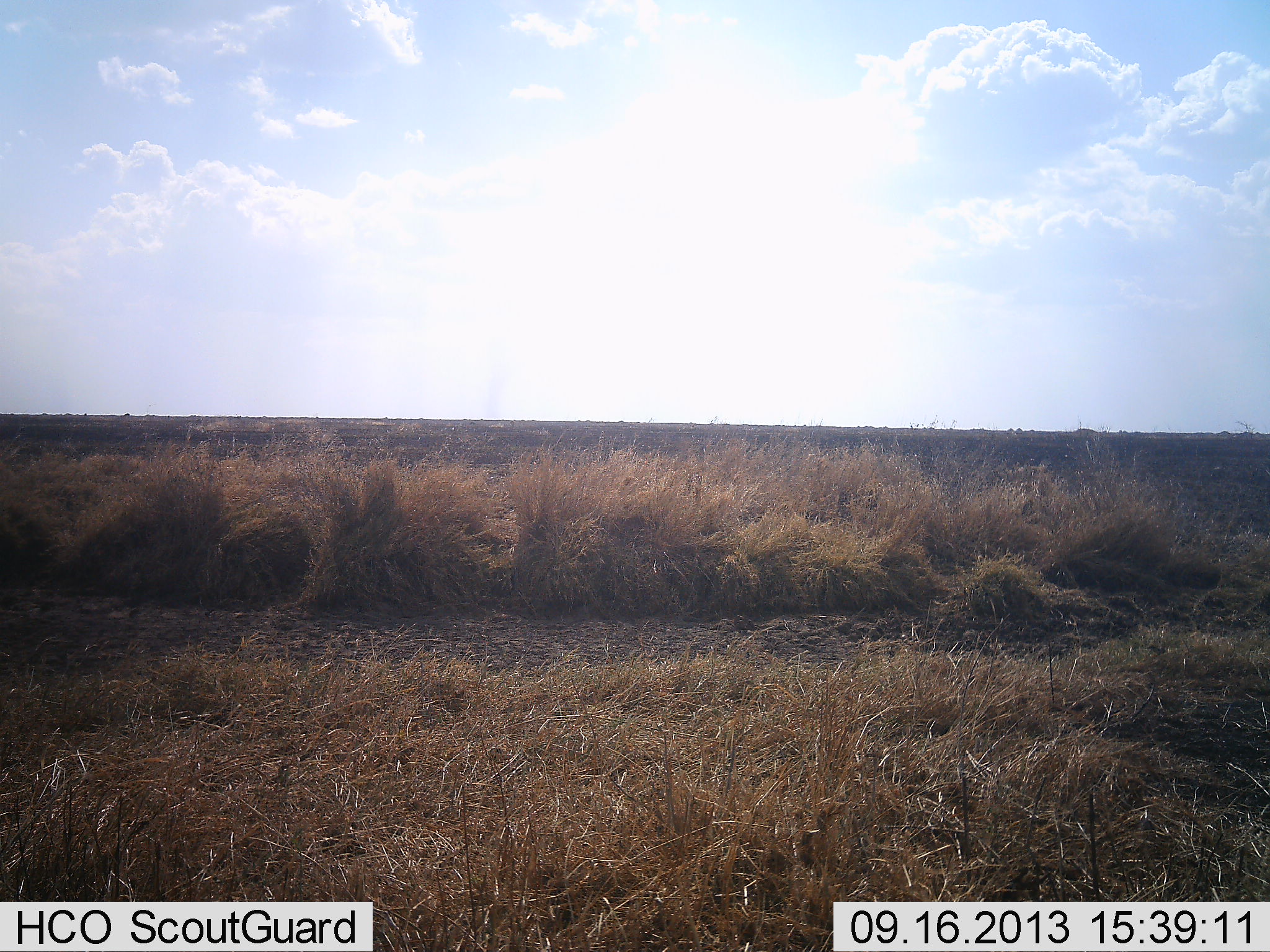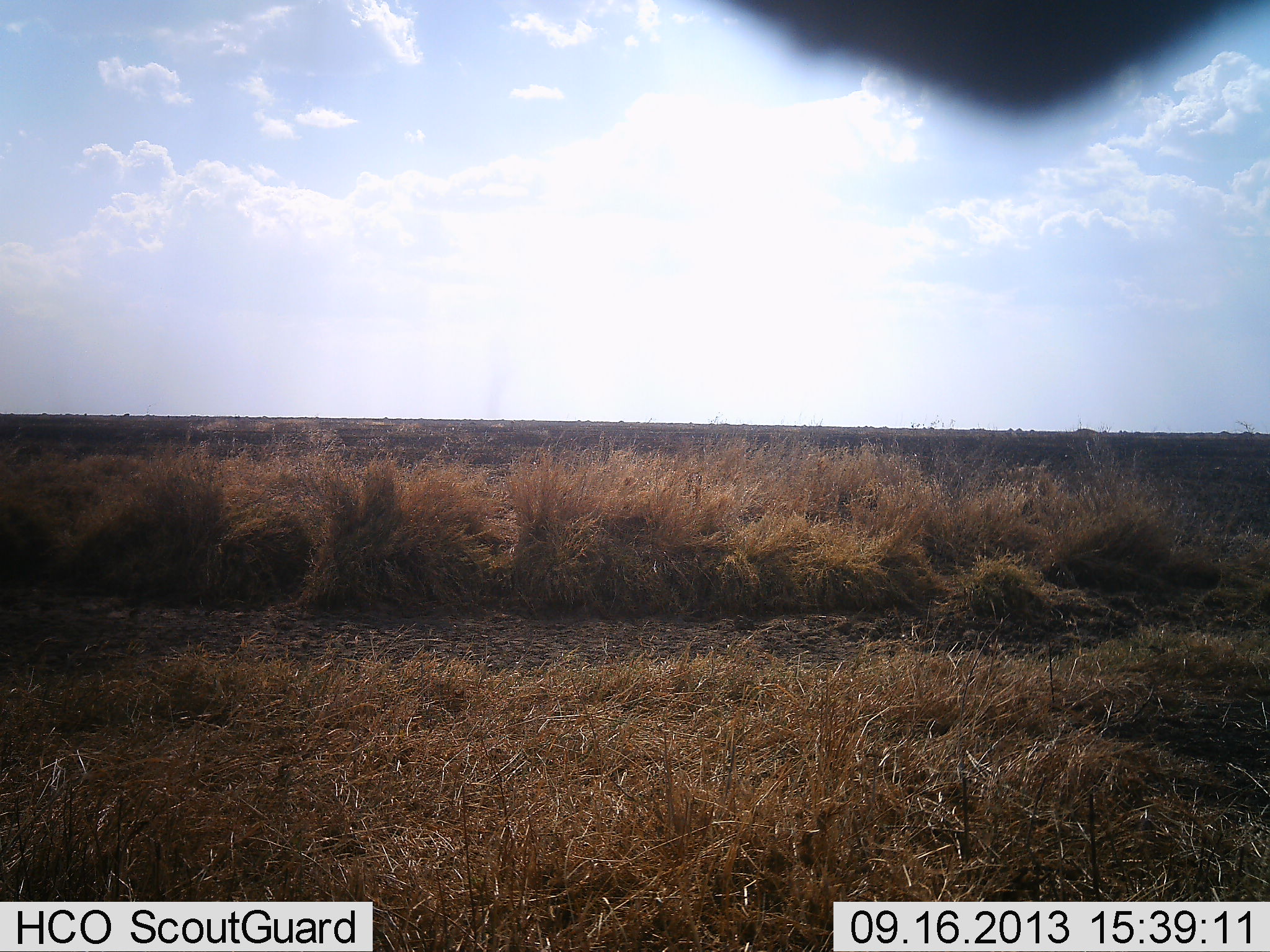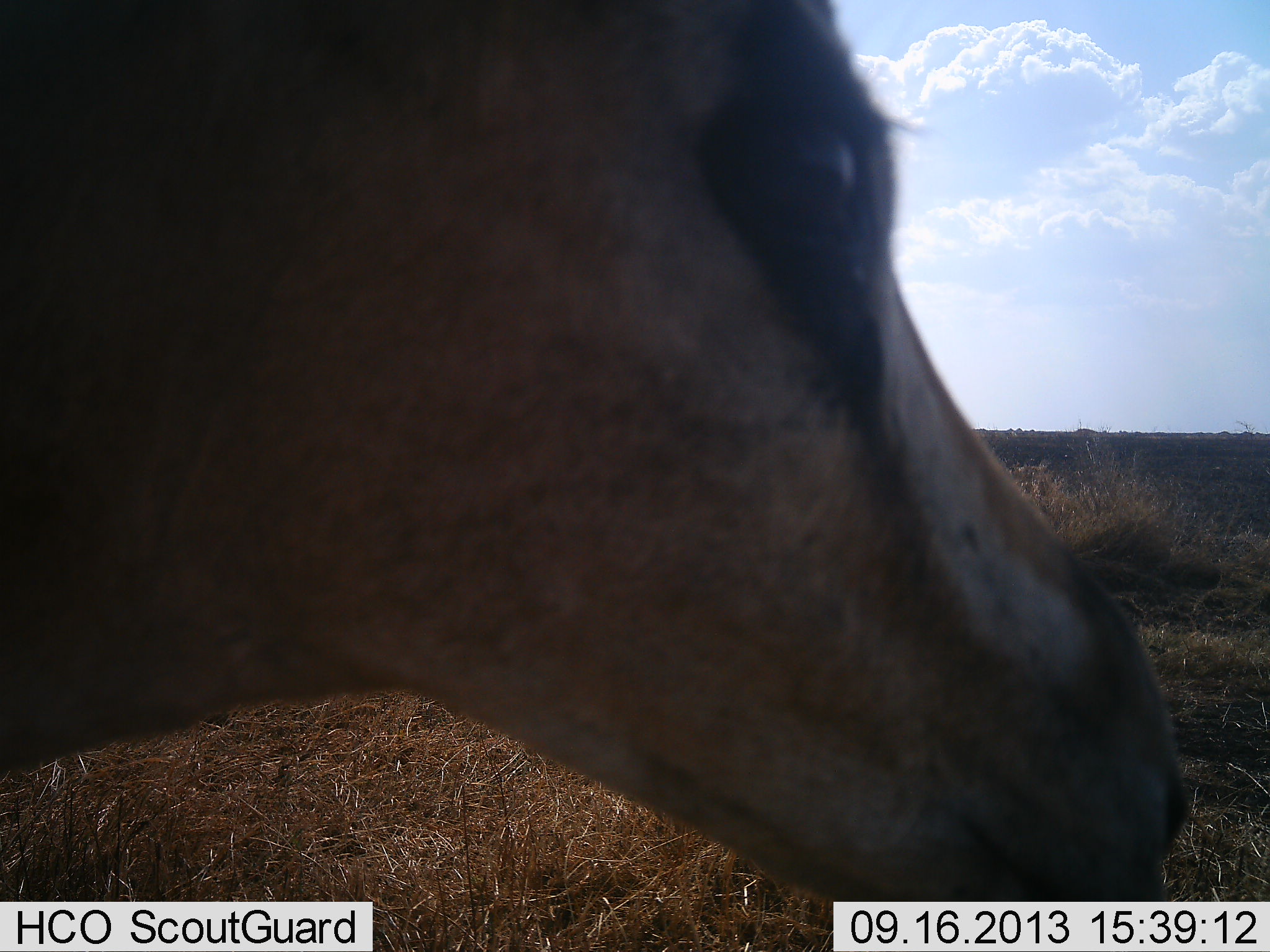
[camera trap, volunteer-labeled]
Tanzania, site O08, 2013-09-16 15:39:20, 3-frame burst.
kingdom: Animalia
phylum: Chordata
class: Mammalia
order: Artiodactyla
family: Bovidae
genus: Eudorcas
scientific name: Eudorcas thomsonii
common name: thomson's gazelle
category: gazellethomsons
Gazellethomsons (thomson's gazelle) (Eudorcas thomsonii), count 1. Behavior (volunteer vote fractions): standing 57%, resting 0%, moving 43%, interacting 7%. Young present (vote fraction): 0%. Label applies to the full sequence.